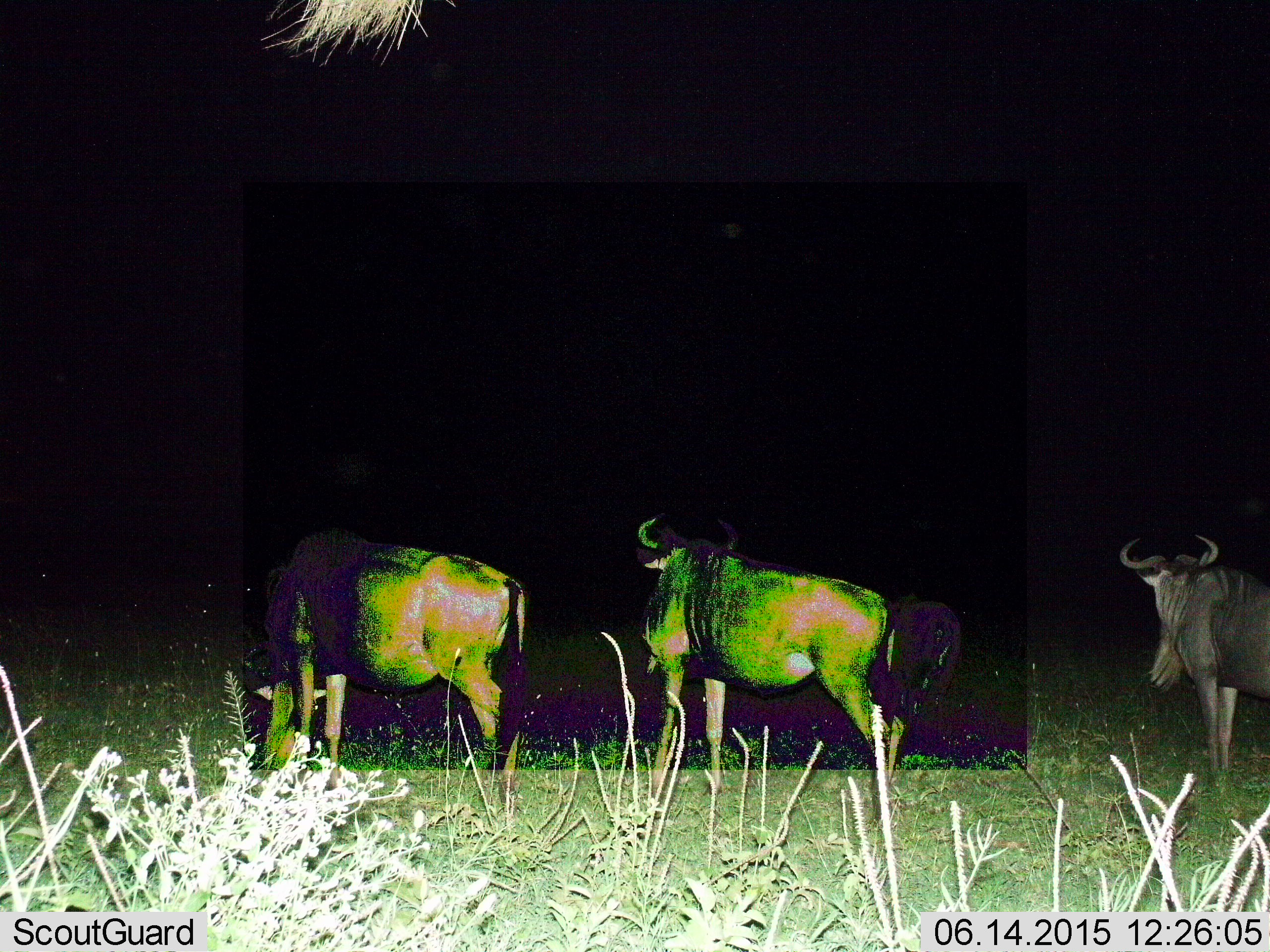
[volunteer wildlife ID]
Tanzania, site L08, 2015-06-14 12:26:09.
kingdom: Animalia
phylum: Chordata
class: Mammalia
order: Artiodactyla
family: Bovidae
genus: Connochaetes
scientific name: Connochaetes taurinus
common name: blue wildebeest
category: wildebeest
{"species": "wildebeest (blue wildebeest) (Connochaetes taurinus)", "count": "3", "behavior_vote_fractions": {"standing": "80%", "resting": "0%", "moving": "30%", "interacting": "0%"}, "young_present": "0%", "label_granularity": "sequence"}